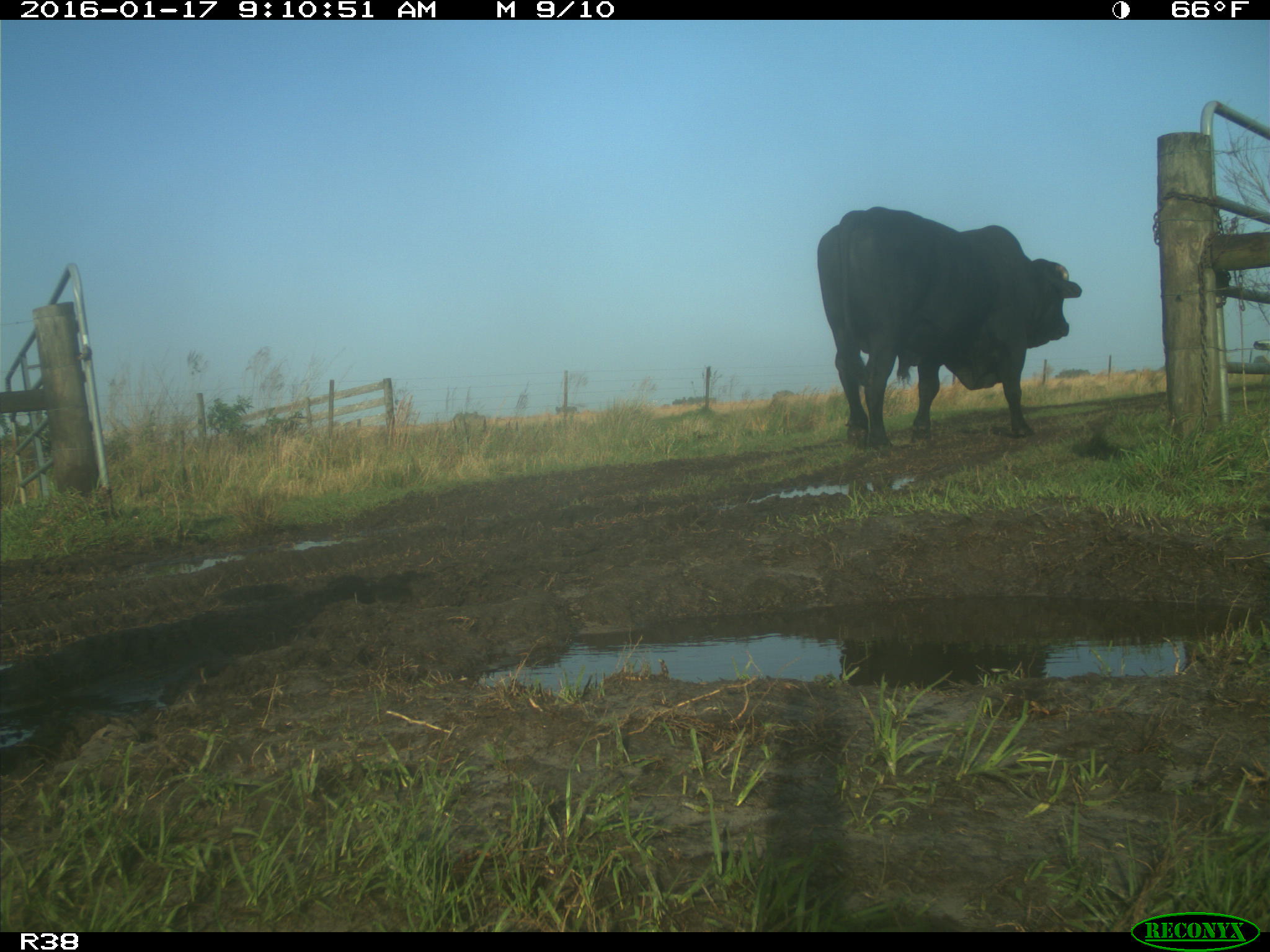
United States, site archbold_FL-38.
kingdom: Animalia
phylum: Chordata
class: Mammalia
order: Artiodactyla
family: Bovidae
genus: Bos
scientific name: Bos taurus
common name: domestic cow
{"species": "Bos taurus (domestic cow)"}